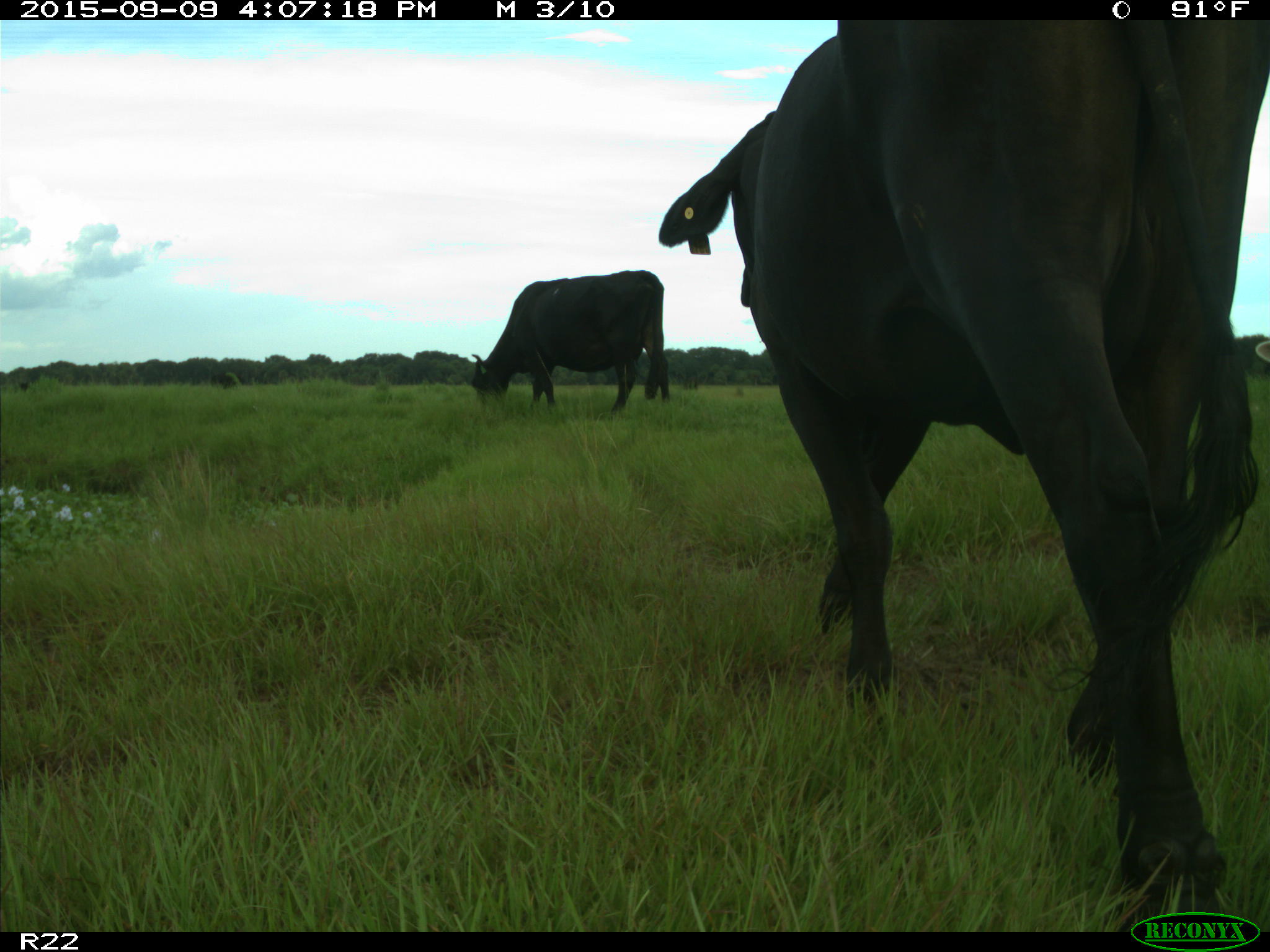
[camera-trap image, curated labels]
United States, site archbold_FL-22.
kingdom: Animalia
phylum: Chordata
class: Mammalia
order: Artiodactyla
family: Bovidae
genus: Bos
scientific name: Bos taurus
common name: domestic cow